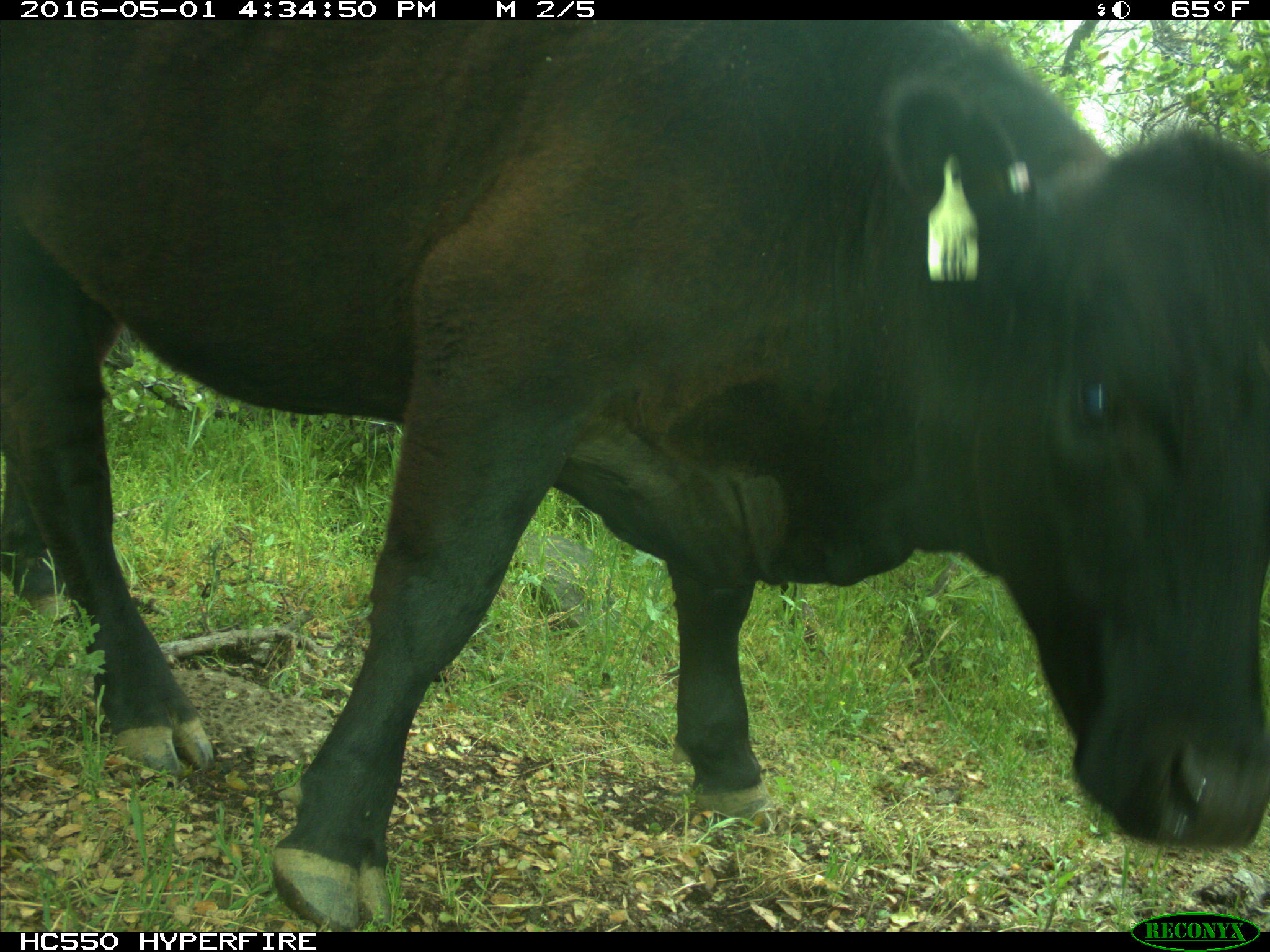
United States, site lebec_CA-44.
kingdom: Animalia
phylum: Chordata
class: Mammalia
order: Artiodactyla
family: Bovidae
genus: Bos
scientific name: Bos taurus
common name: domestic cow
Bos taurus (domestic cow).